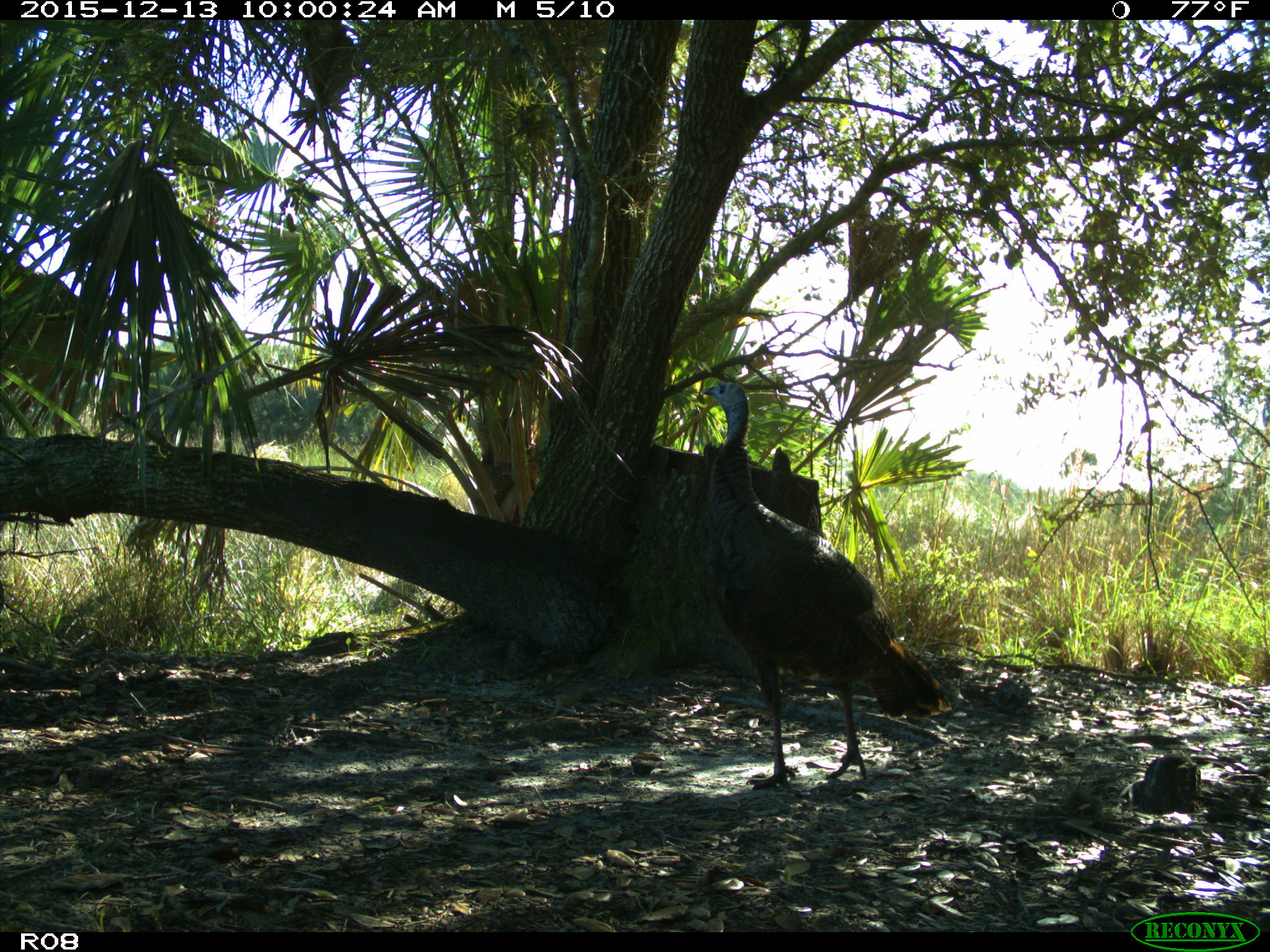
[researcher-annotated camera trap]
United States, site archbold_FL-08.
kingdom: Animalia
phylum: Chordata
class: Aves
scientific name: Aves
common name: birds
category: unidentified bird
Unidentified bird (birds) (Aves).